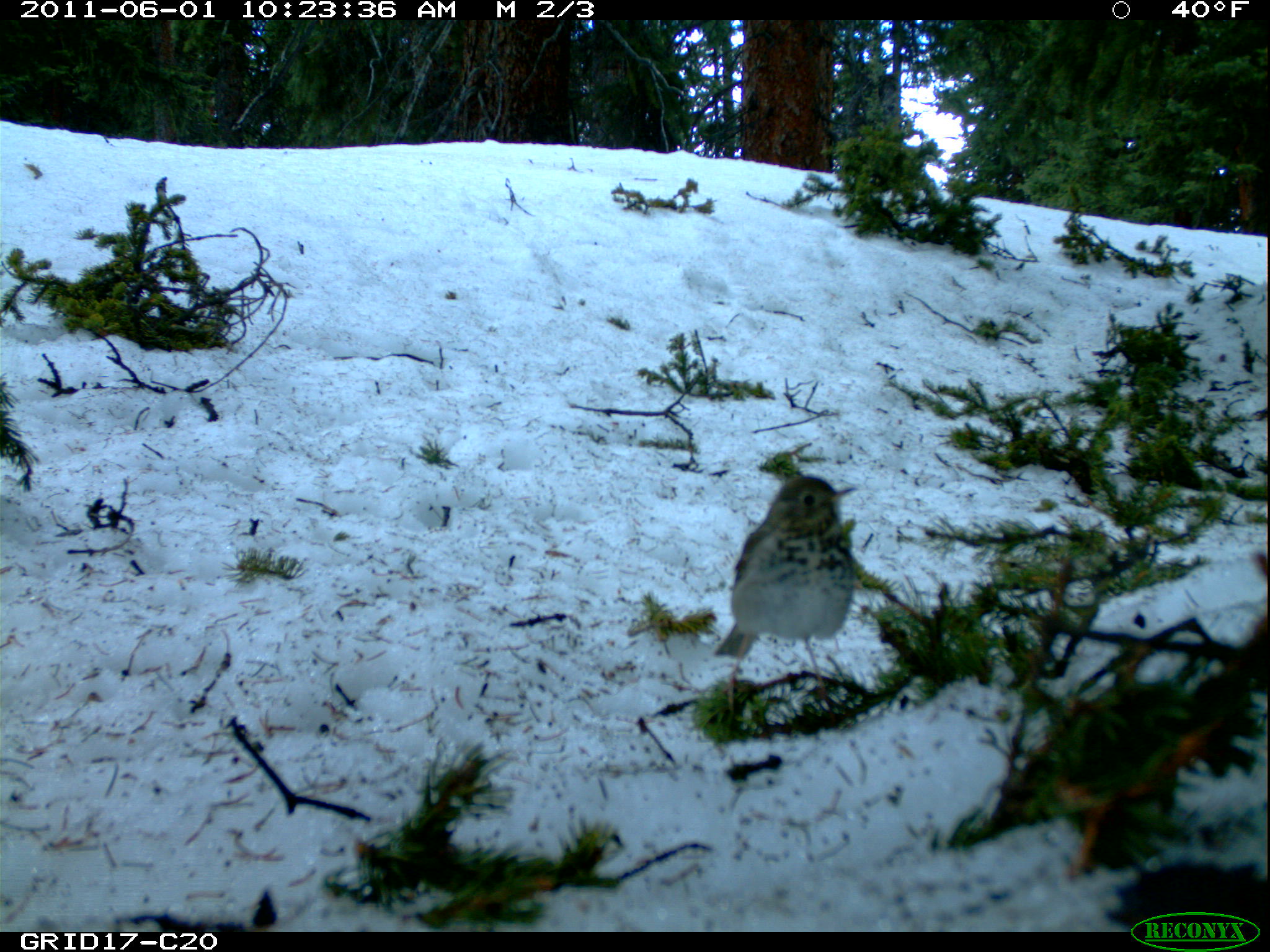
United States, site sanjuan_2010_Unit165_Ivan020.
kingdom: Animalia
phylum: Chordata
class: Aves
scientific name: Aves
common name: birds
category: unidentified bird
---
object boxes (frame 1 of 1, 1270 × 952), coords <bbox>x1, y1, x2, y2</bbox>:
animal: <bbox>711, 473, 866, 688</bbox>